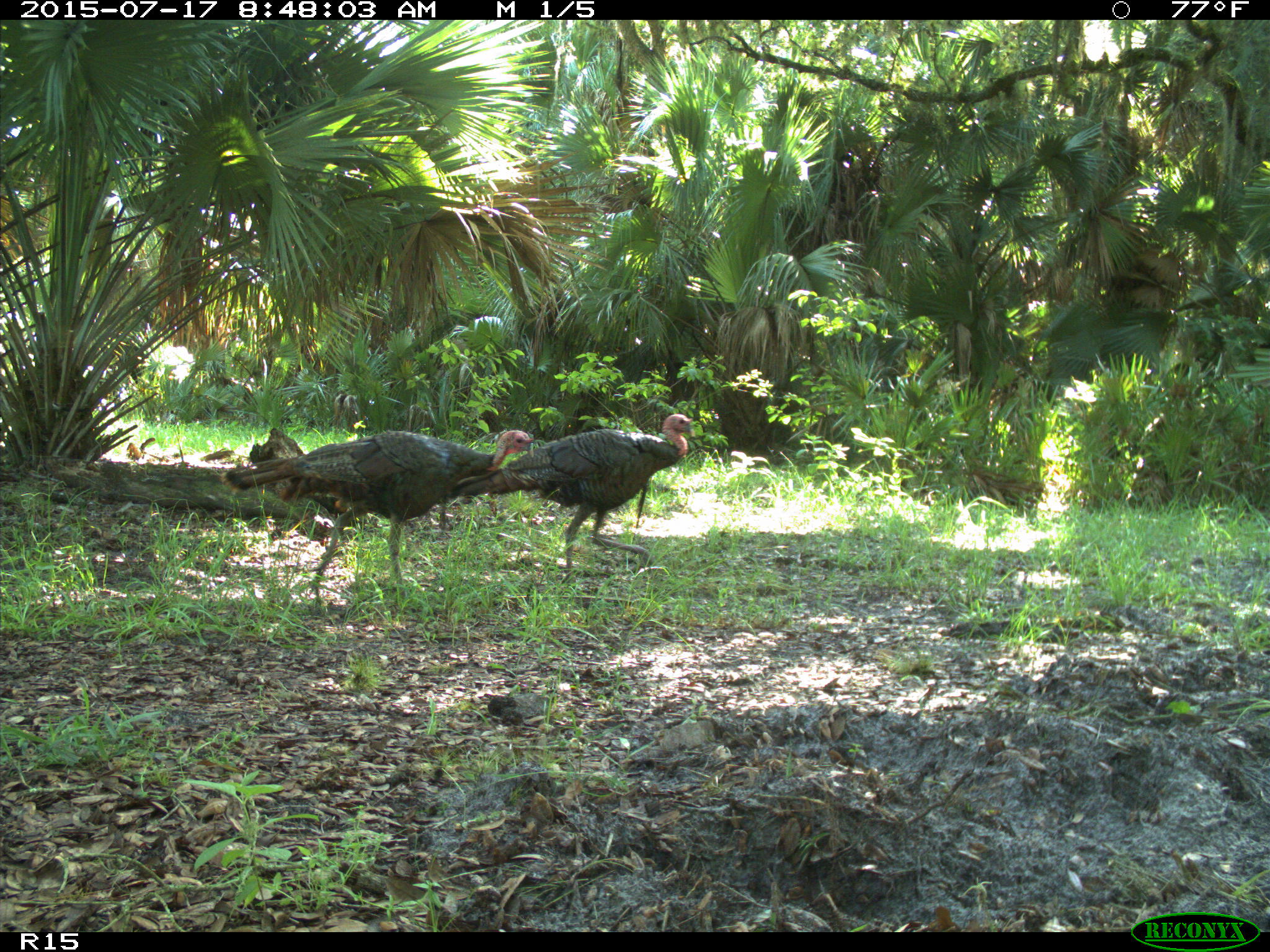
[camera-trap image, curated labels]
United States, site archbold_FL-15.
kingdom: Animalia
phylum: Chordata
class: Aves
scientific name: Aves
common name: birds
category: unidentified bird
Unidentified bird (birds) (Aves).